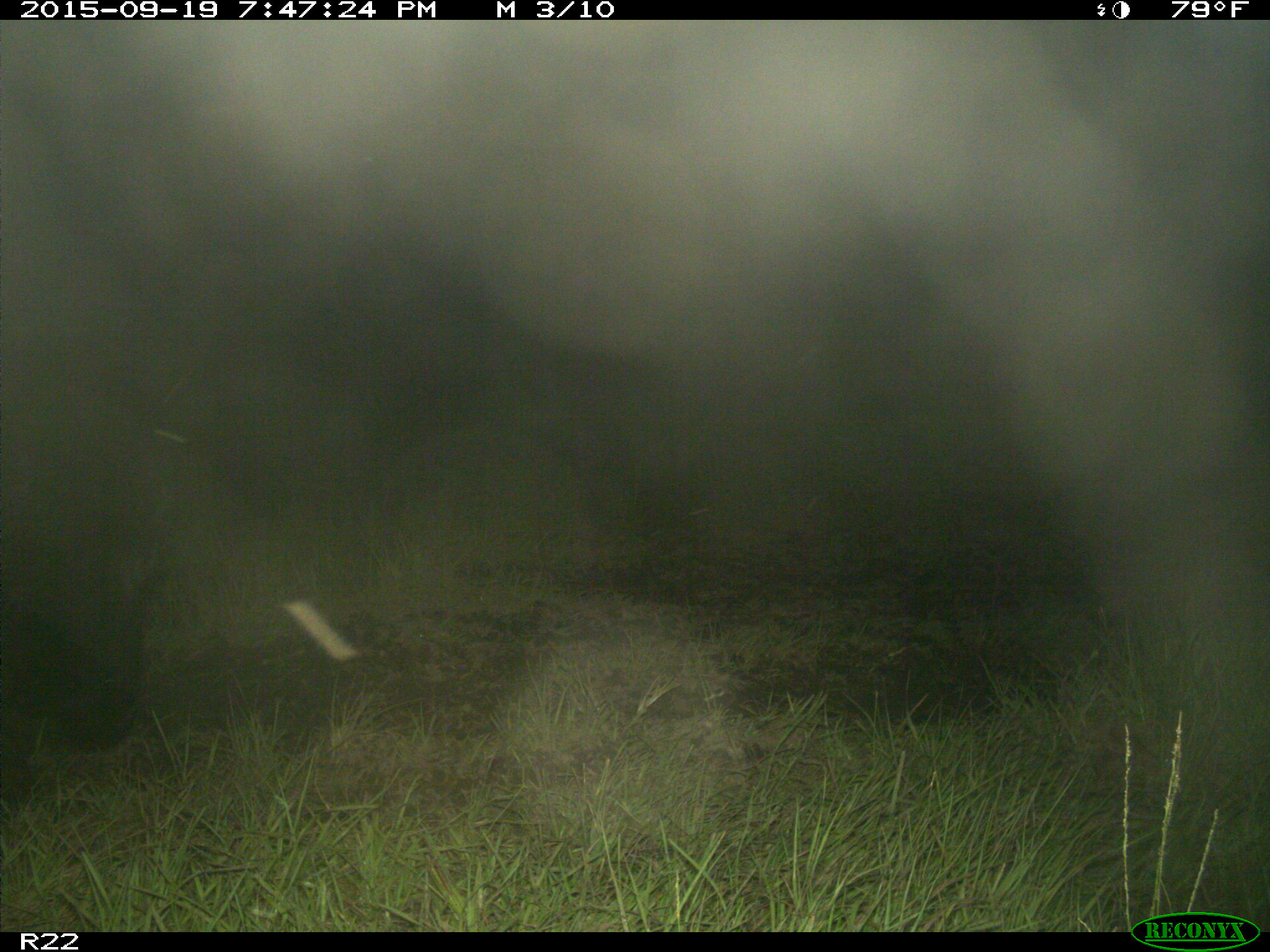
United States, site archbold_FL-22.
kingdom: Animalia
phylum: Chordata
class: Mammalia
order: Artiodactyla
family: Suidae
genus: Sus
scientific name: Sus scrofa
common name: wild boar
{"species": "Sus scrofa (wild boar)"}